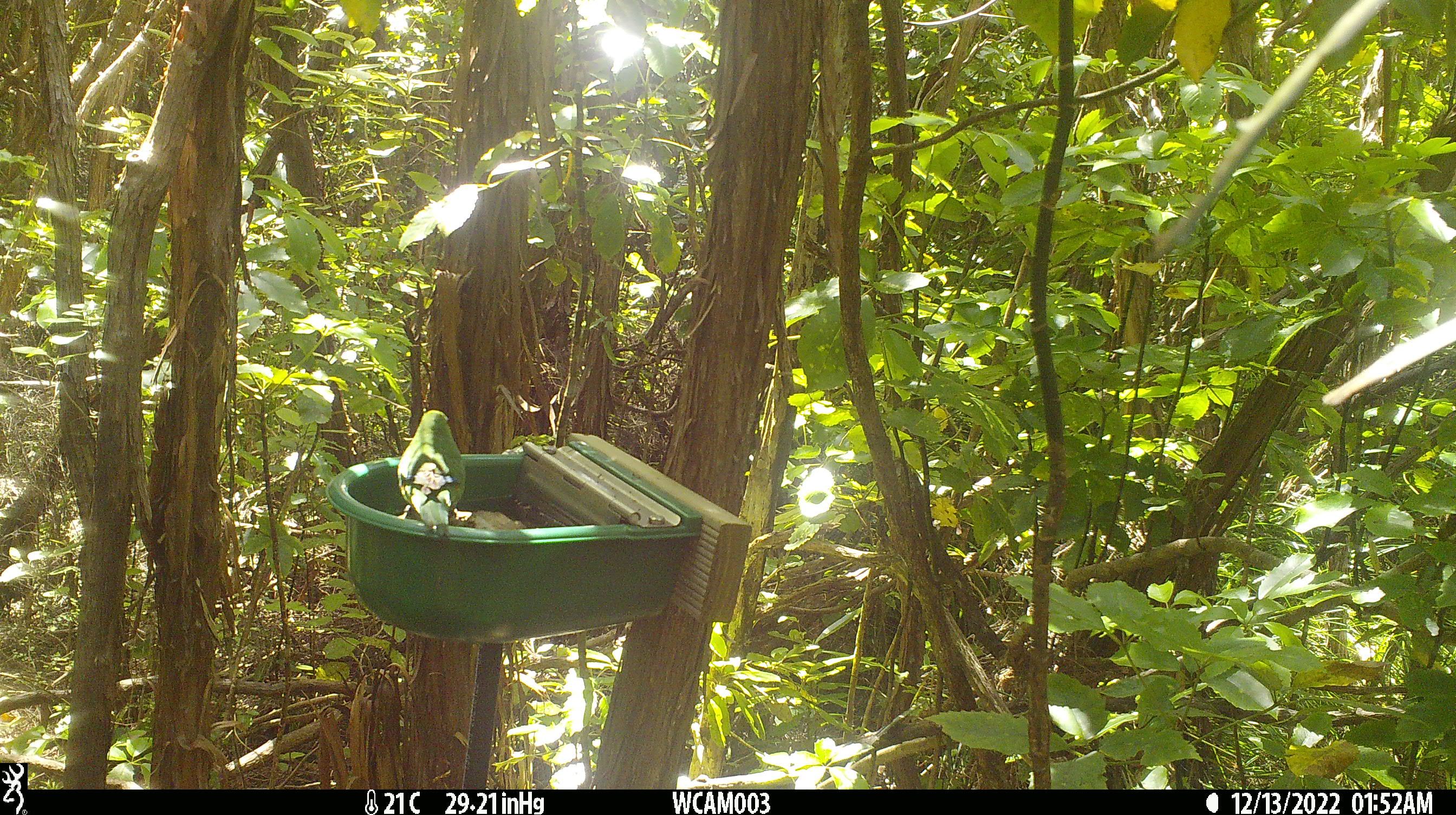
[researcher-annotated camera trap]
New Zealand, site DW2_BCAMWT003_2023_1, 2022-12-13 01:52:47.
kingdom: Animalia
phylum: Chordata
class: Aves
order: Psittaciformes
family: Psittaculidae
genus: Cyanoramphus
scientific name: Cyanoramphus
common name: parakeet